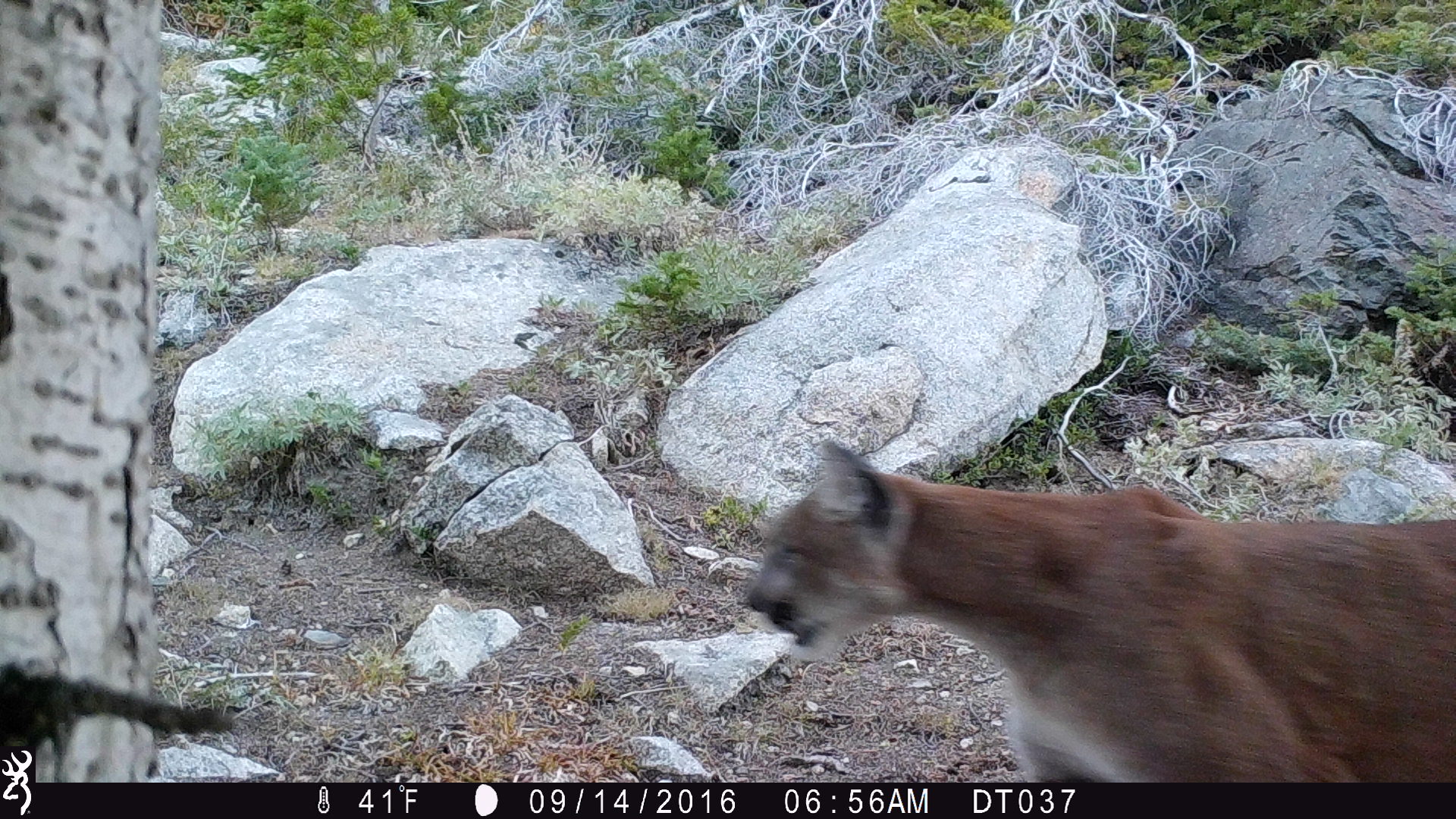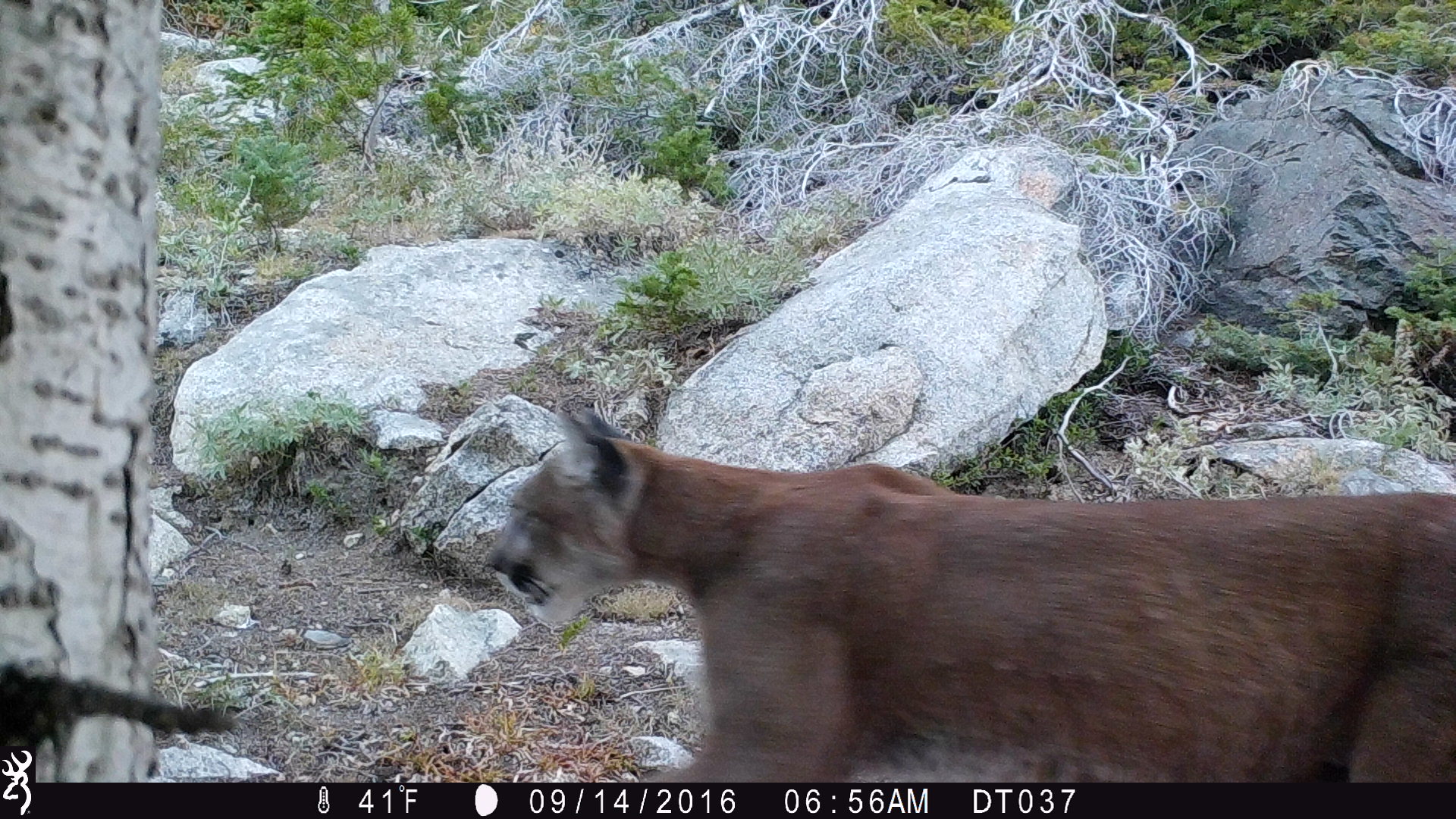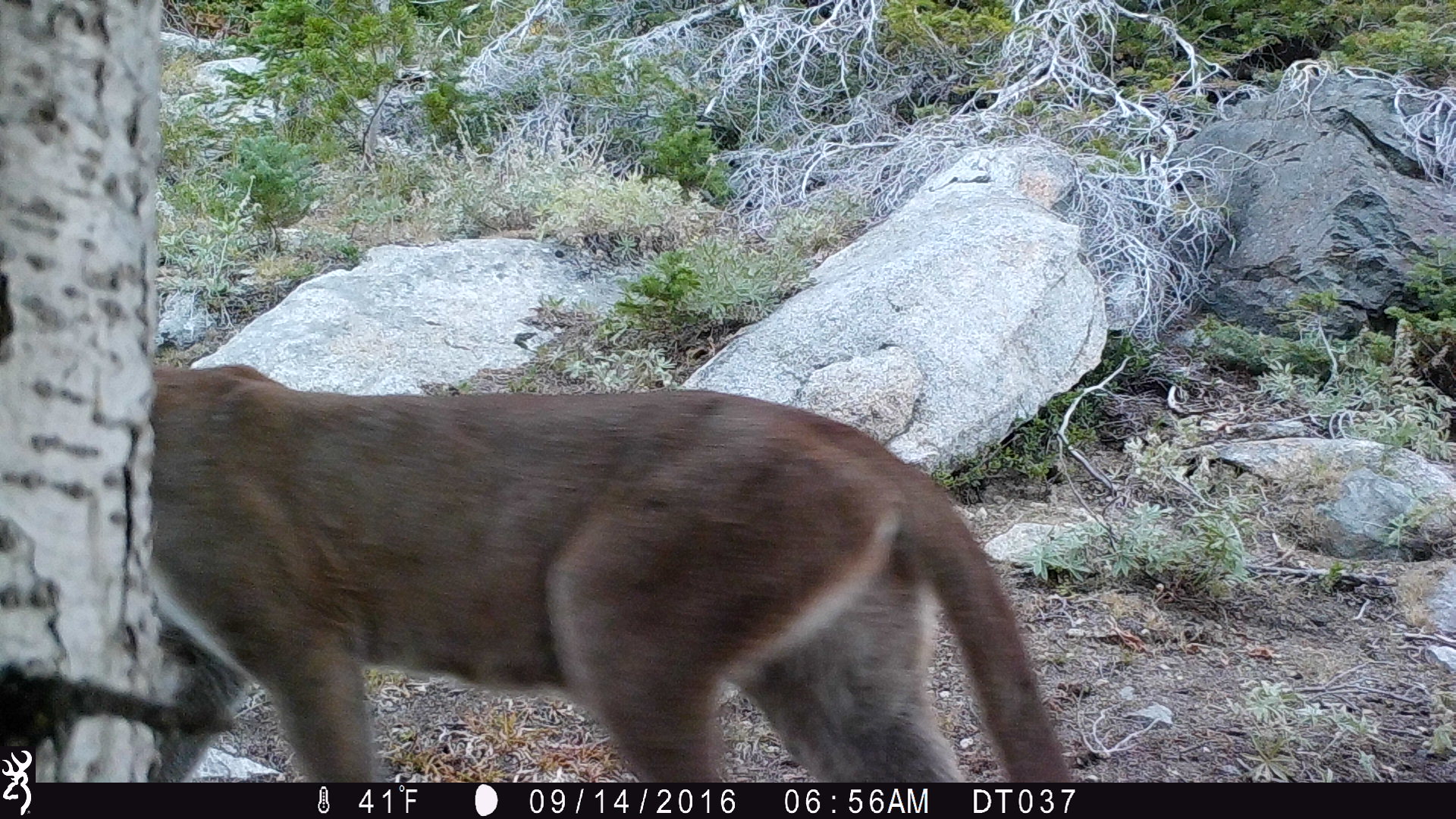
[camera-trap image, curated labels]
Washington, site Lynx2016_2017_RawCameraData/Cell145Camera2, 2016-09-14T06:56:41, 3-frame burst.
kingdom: Animalia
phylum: Chordata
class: Mammalia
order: Carnivora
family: Felidae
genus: Puma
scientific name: Puma concolor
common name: mountain lion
Puma concolor (mountain lion). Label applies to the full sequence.